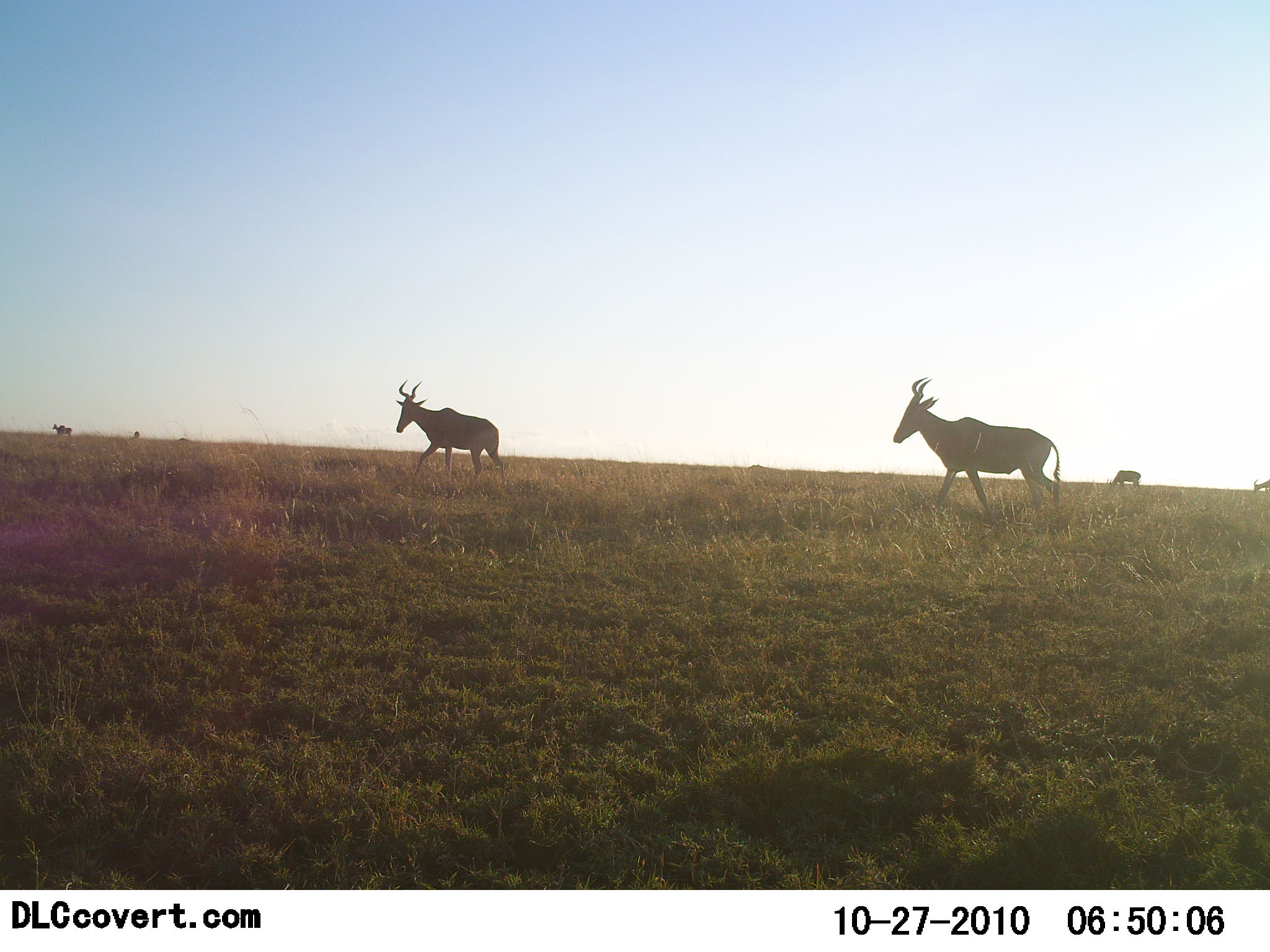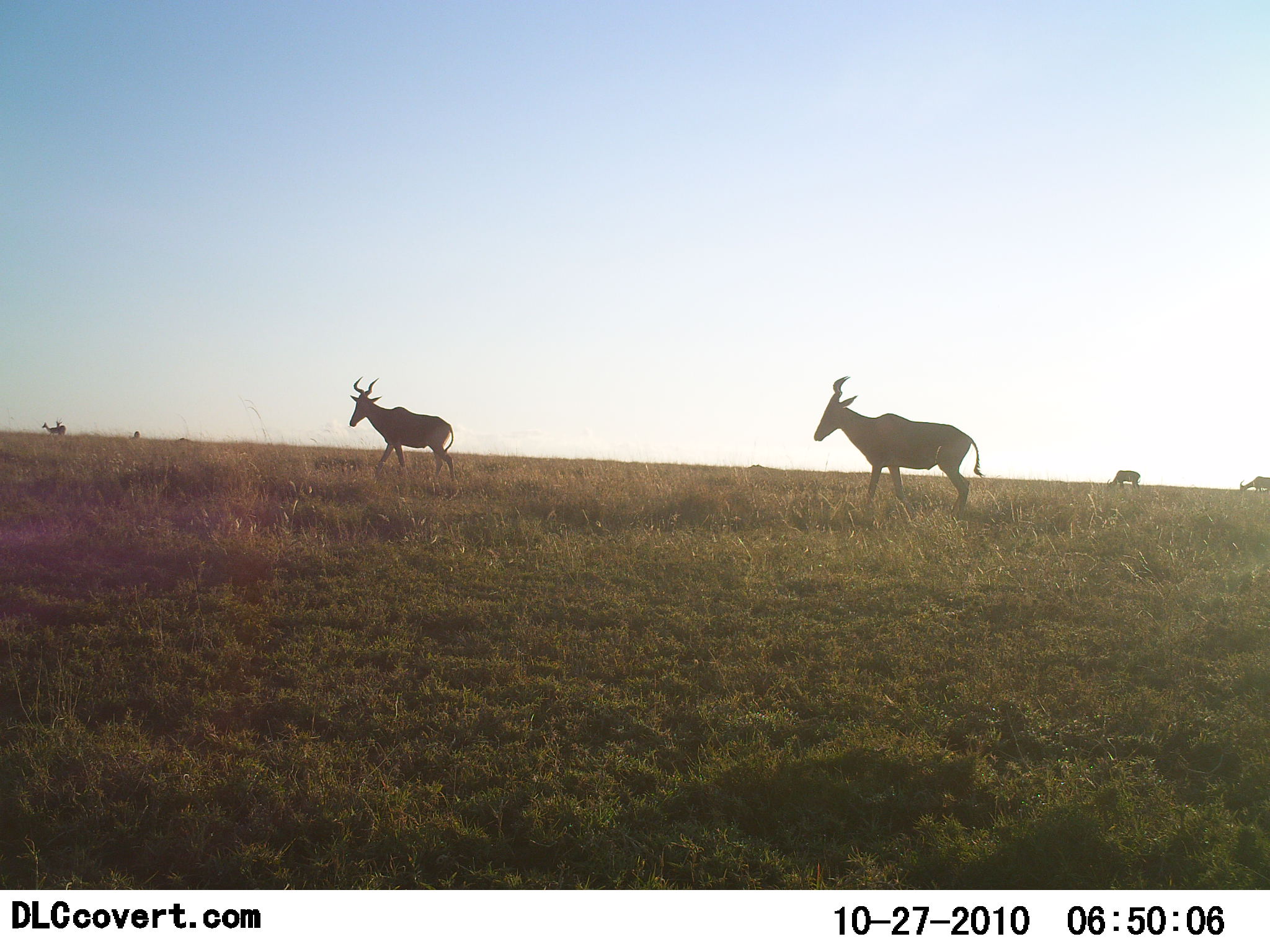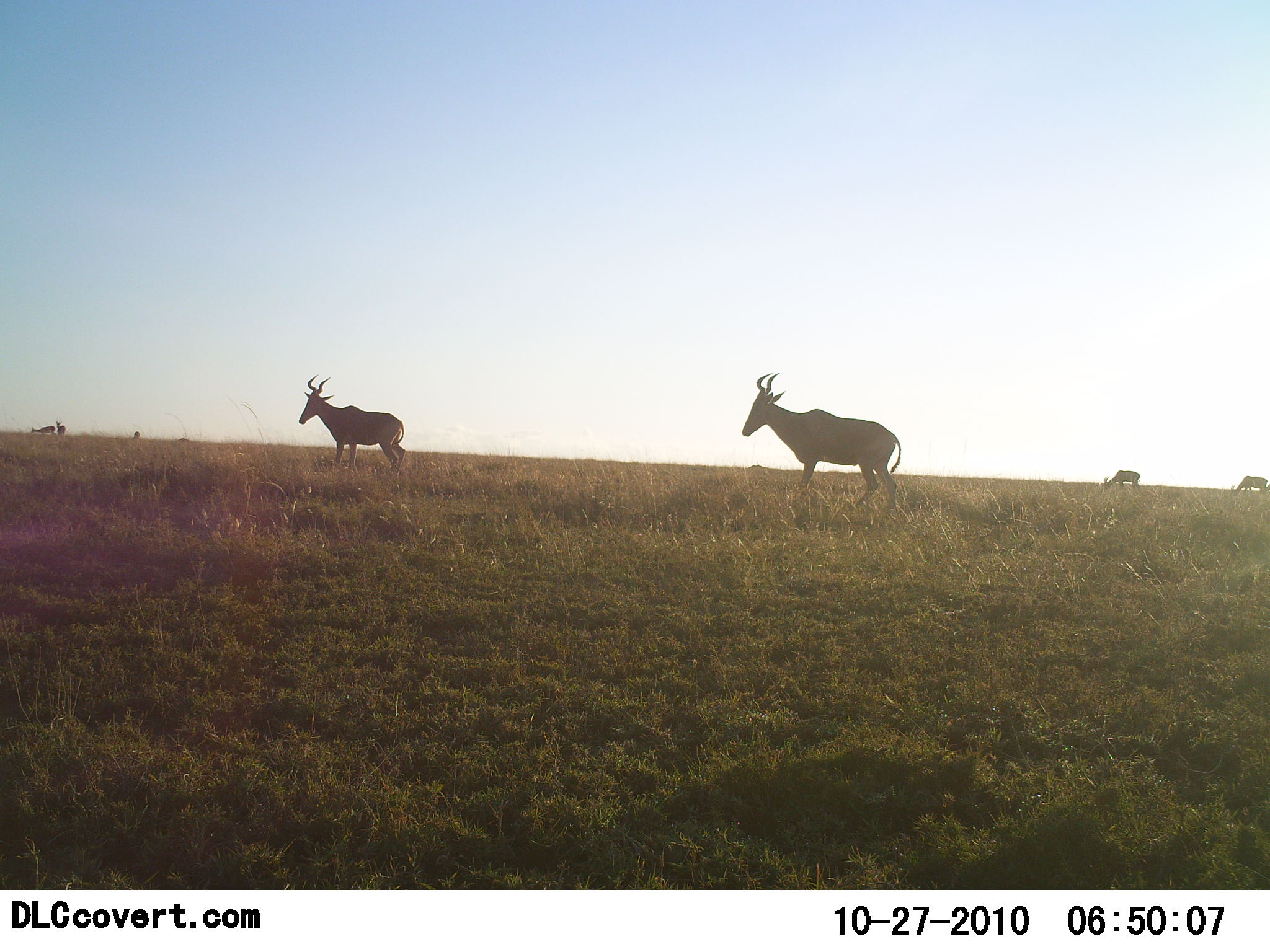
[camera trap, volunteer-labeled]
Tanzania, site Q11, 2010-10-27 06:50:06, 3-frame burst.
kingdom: Animalia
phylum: Chordata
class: Mammalia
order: Artiodactyla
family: Bovidae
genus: Alcelaphus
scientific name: Alcelaphus buselaphus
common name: hartebeest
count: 5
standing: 21%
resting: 0%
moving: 93%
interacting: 0%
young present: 0%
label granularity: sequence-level